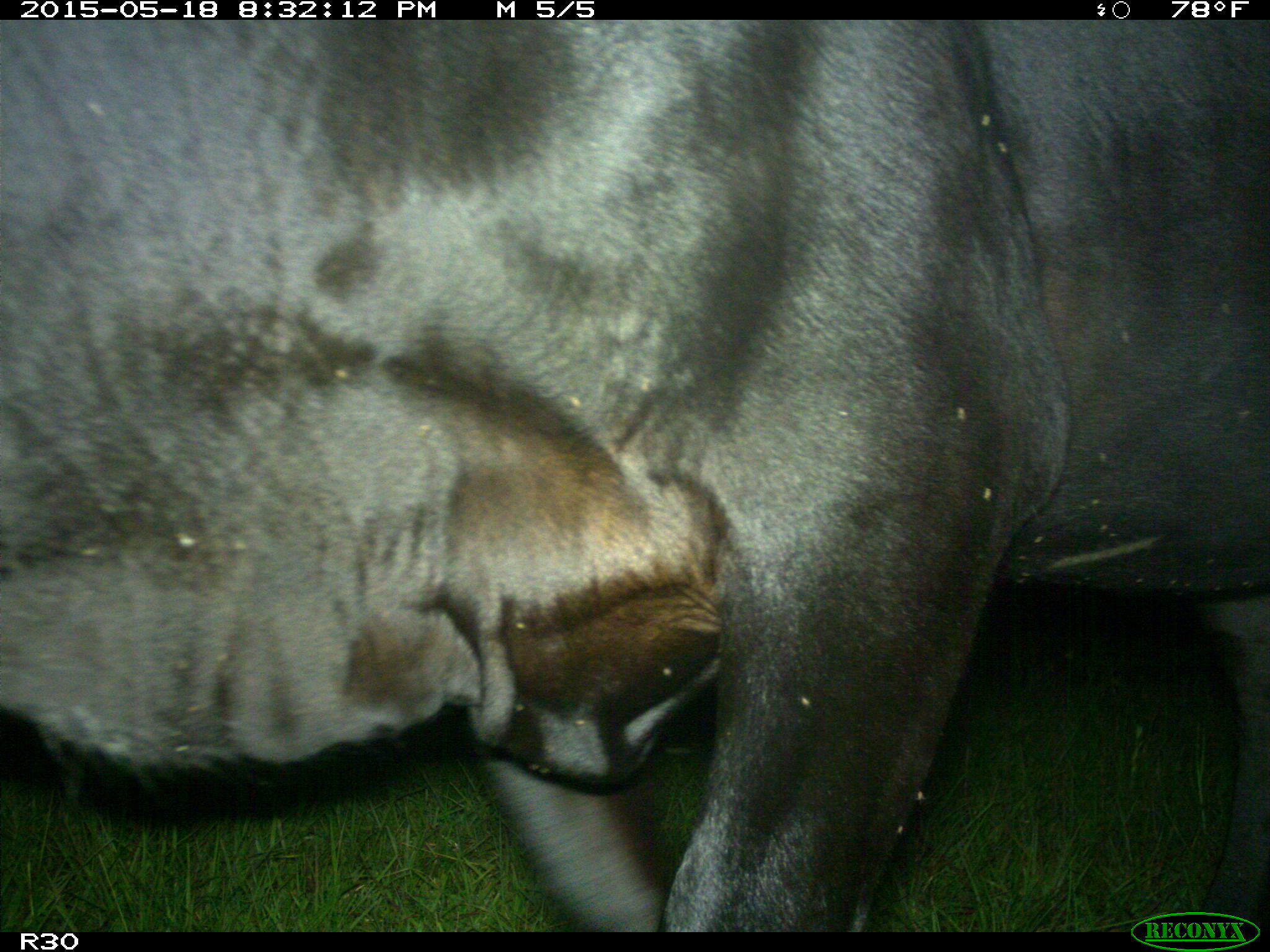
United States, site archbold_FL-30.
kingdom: Animalia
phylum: Chordata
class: Mammalia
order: Artiodactyla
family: Bovidae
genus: Bos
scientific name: Bos taurus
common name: domestic cow